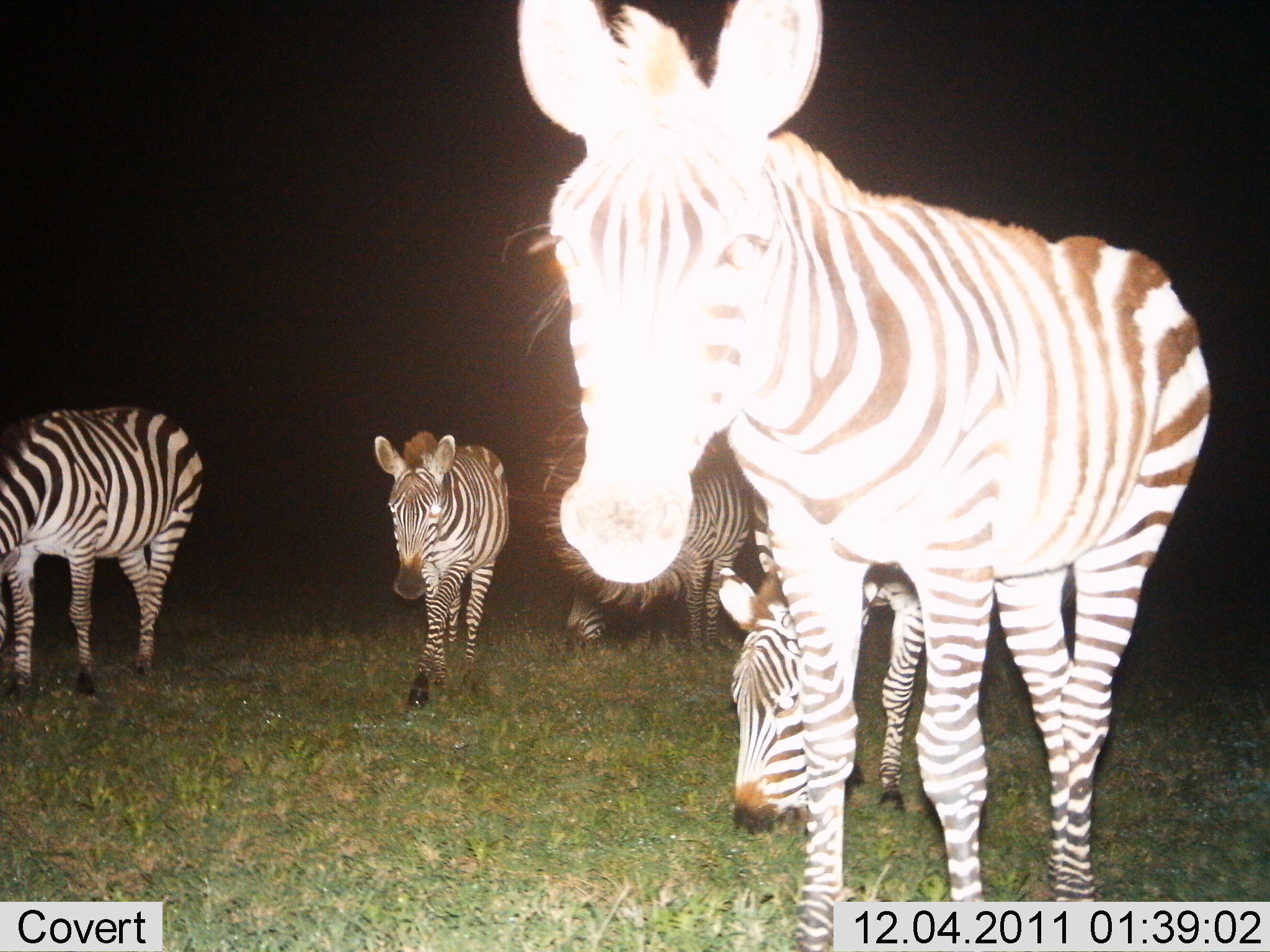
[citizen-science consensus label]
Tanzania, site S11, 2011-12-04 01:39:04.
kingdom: Animalia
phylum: Chordata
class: Mammalia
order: Perissodactyla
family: Equidae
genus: Equus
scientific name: Equus quagga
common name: plains zebra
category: zebra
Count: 5.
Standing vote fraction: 75%.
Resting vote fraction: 0%.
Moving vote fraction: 25%.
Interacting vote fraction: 0%.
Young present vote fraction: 17%.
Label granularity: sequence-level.